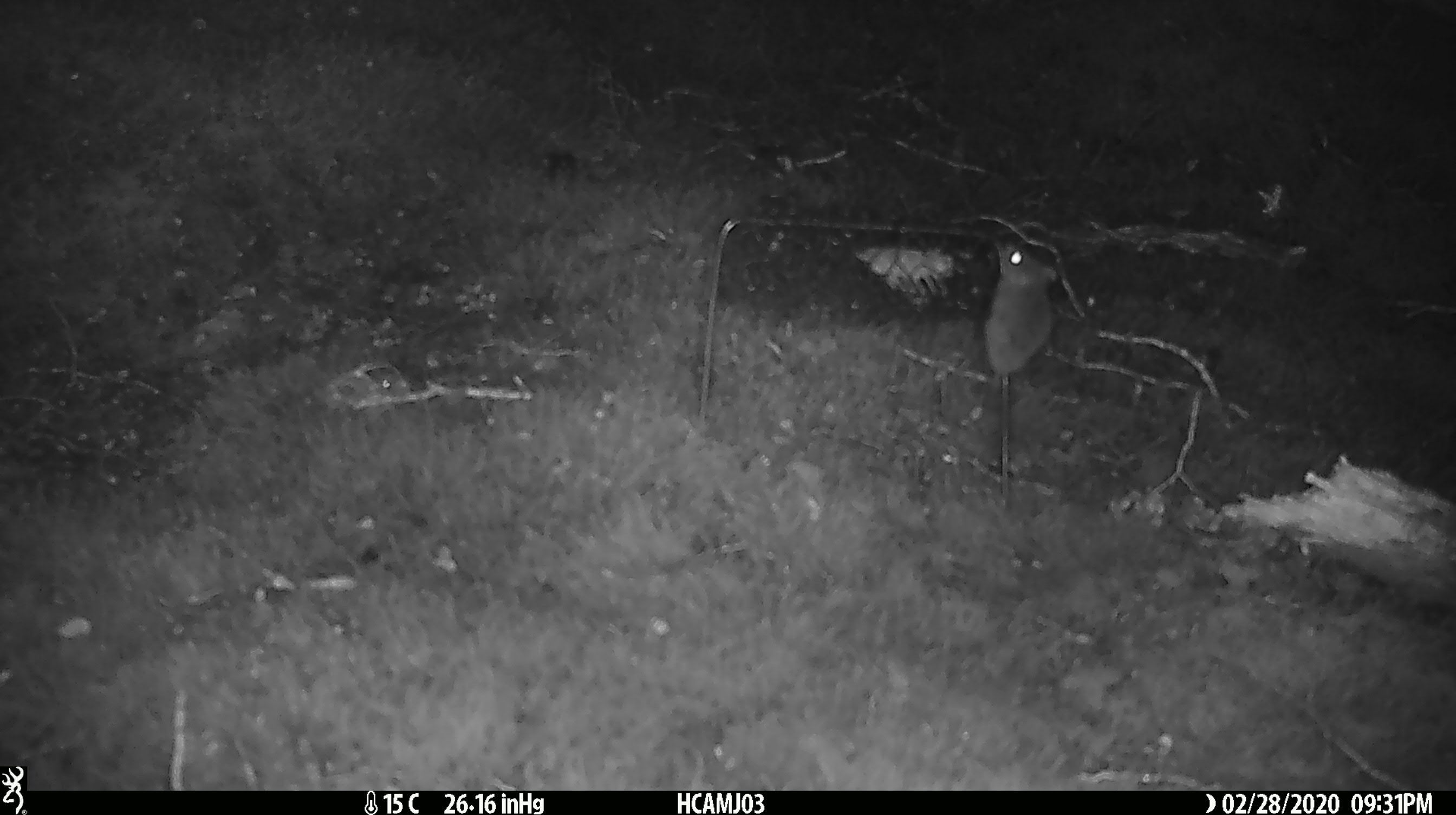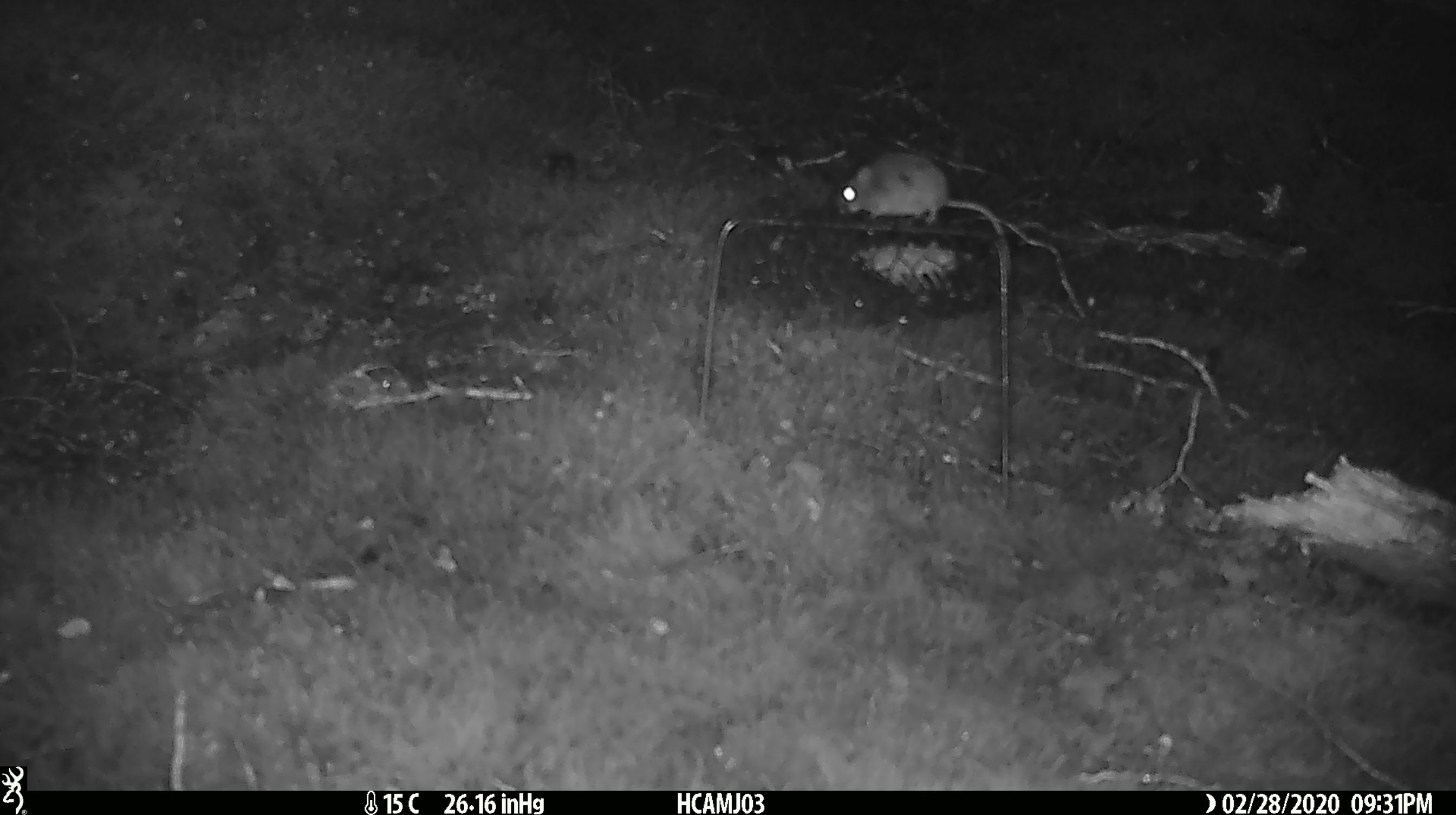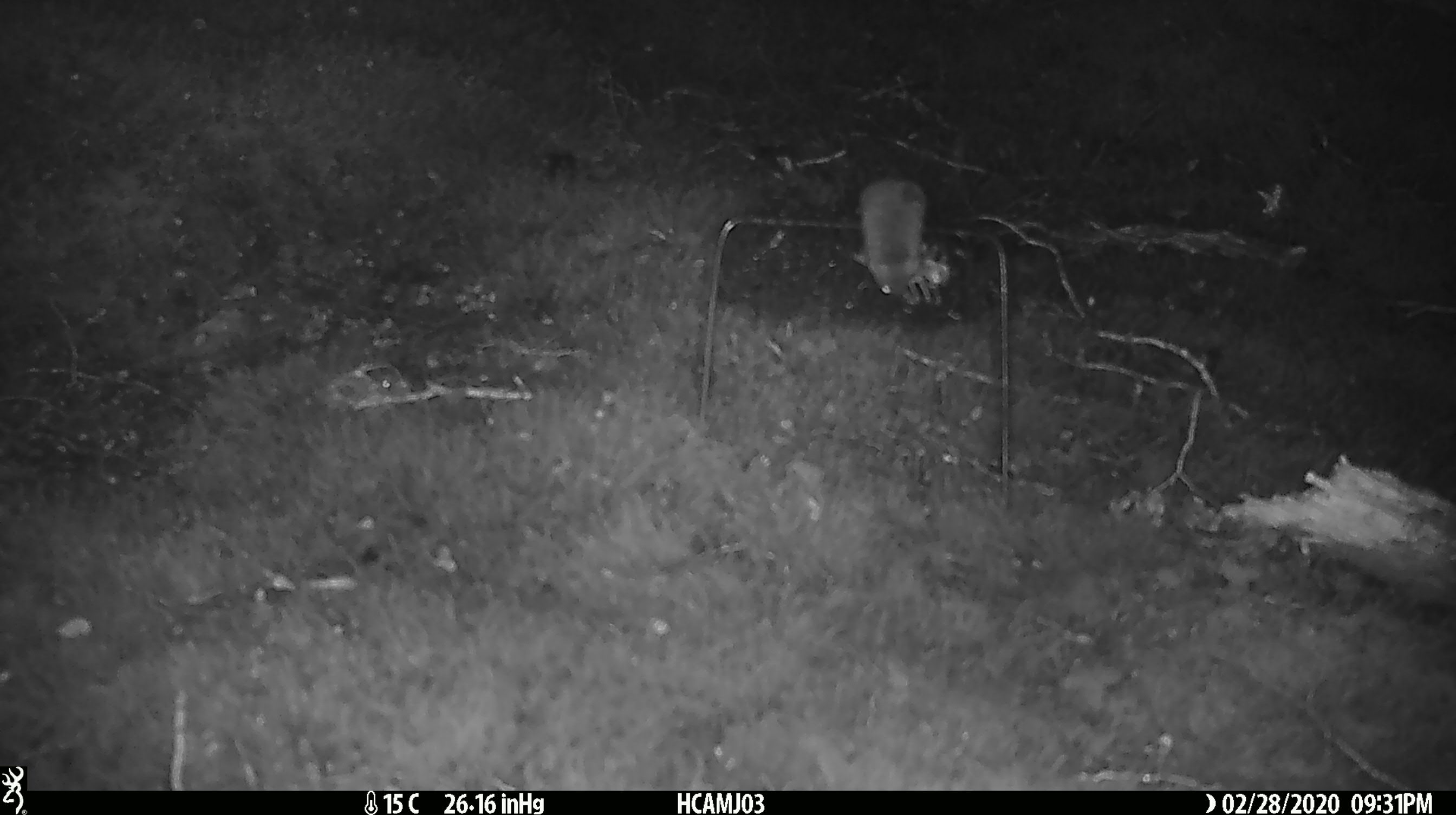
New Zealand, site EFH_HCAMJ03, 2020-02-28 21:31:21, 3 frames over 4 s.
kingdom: Animalia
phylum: Chordata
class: Mammalia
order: Rodentia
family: Muridae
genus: Mus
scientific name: Mus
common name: mouse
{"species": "mouse (Mus)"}